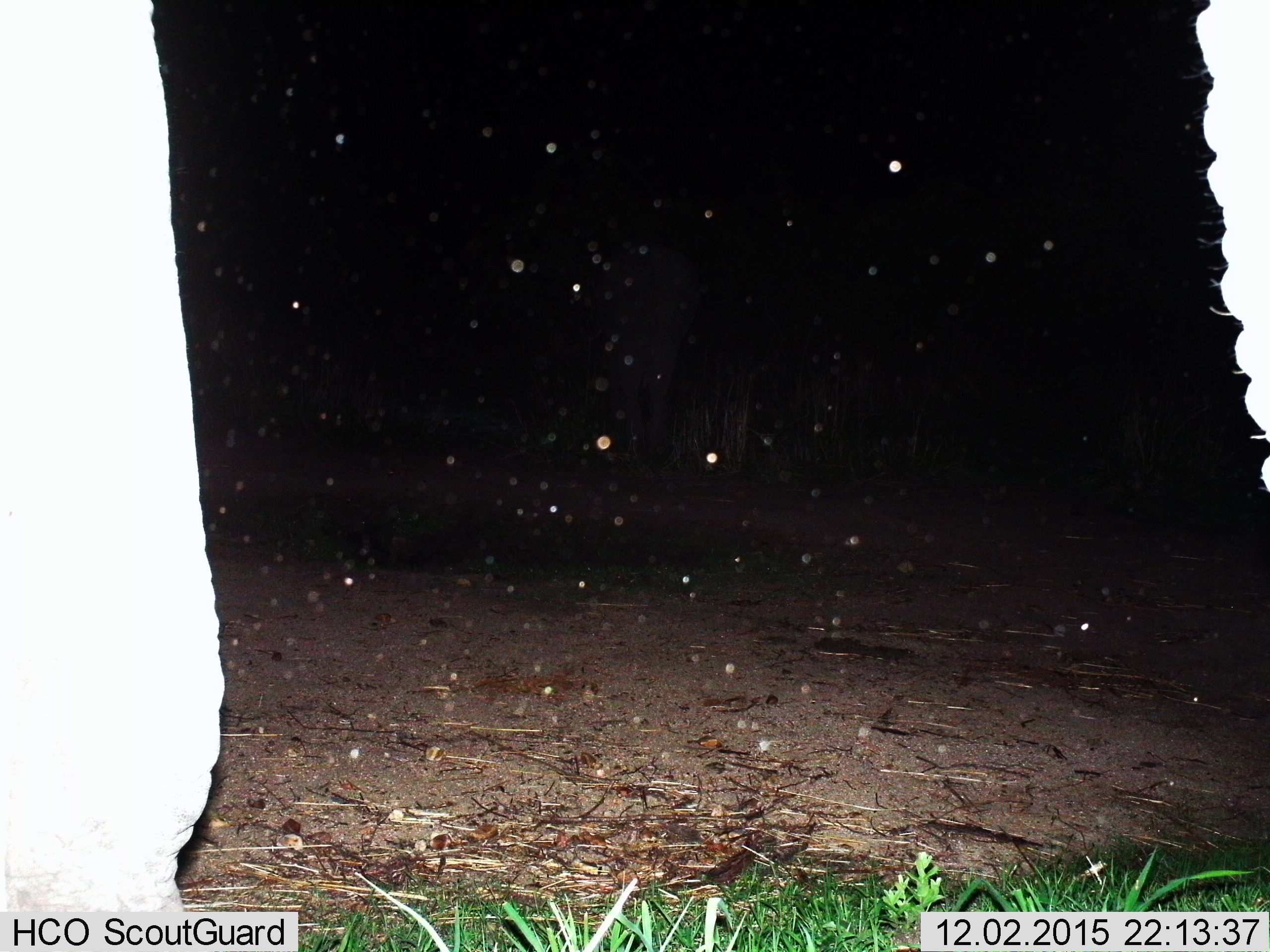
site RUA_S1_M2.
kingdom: Animalia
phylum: Chordata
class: Mammalia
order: Proboscidea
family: Elephantidae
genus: Loxodonta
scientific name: Loxodonta africana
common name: african bush elephant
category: elephant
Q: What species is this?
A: Elephant (african bush elephant) (Loxodonta africana).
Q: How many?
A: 2.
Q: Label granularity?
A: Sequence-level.